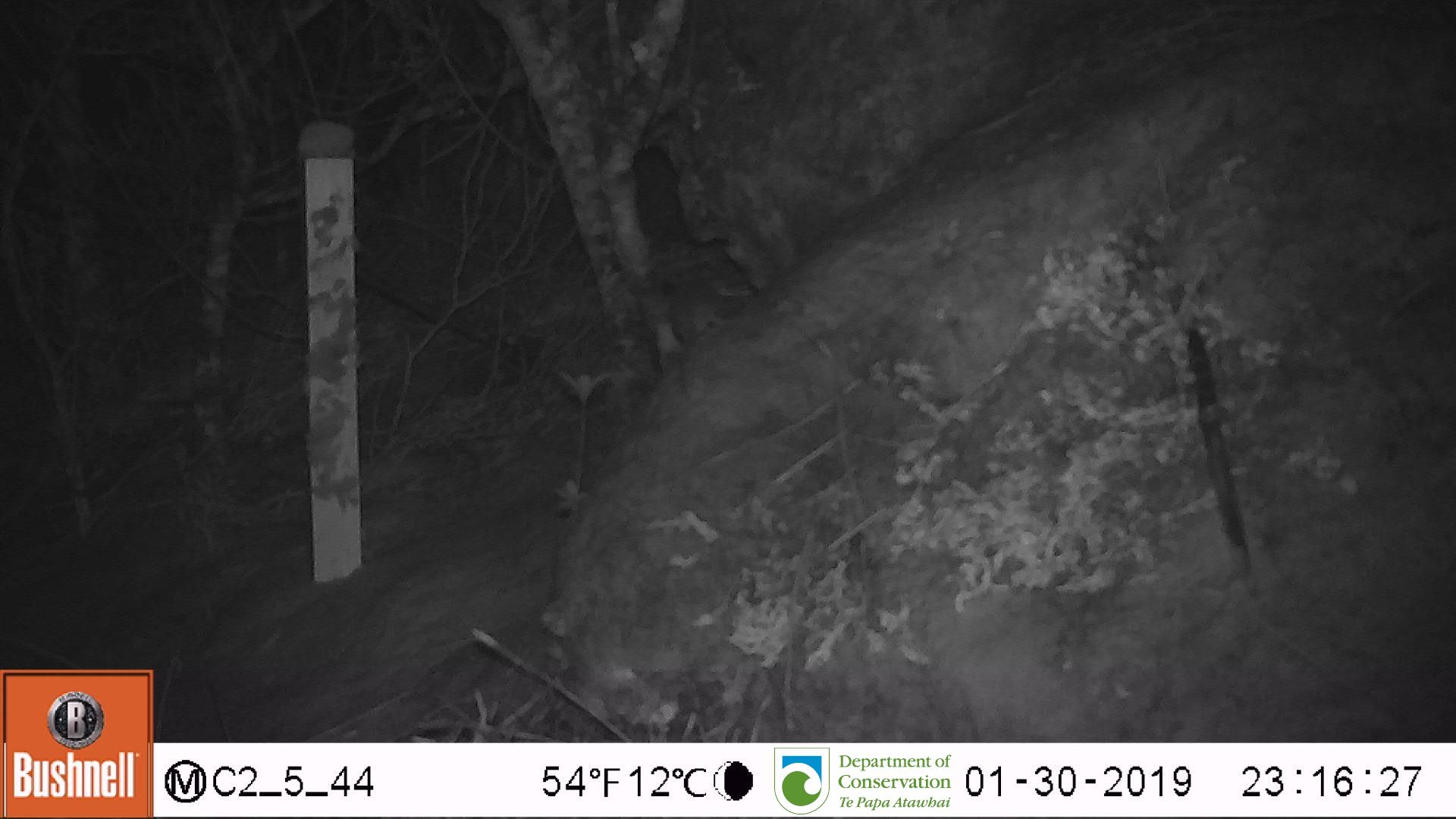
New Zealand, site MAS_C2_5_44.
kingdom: Animalia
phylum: Chordata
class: Mammalia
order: Rodentia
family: Muridae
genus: Mus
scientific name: Mus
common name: mouse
Mouse (Mus).